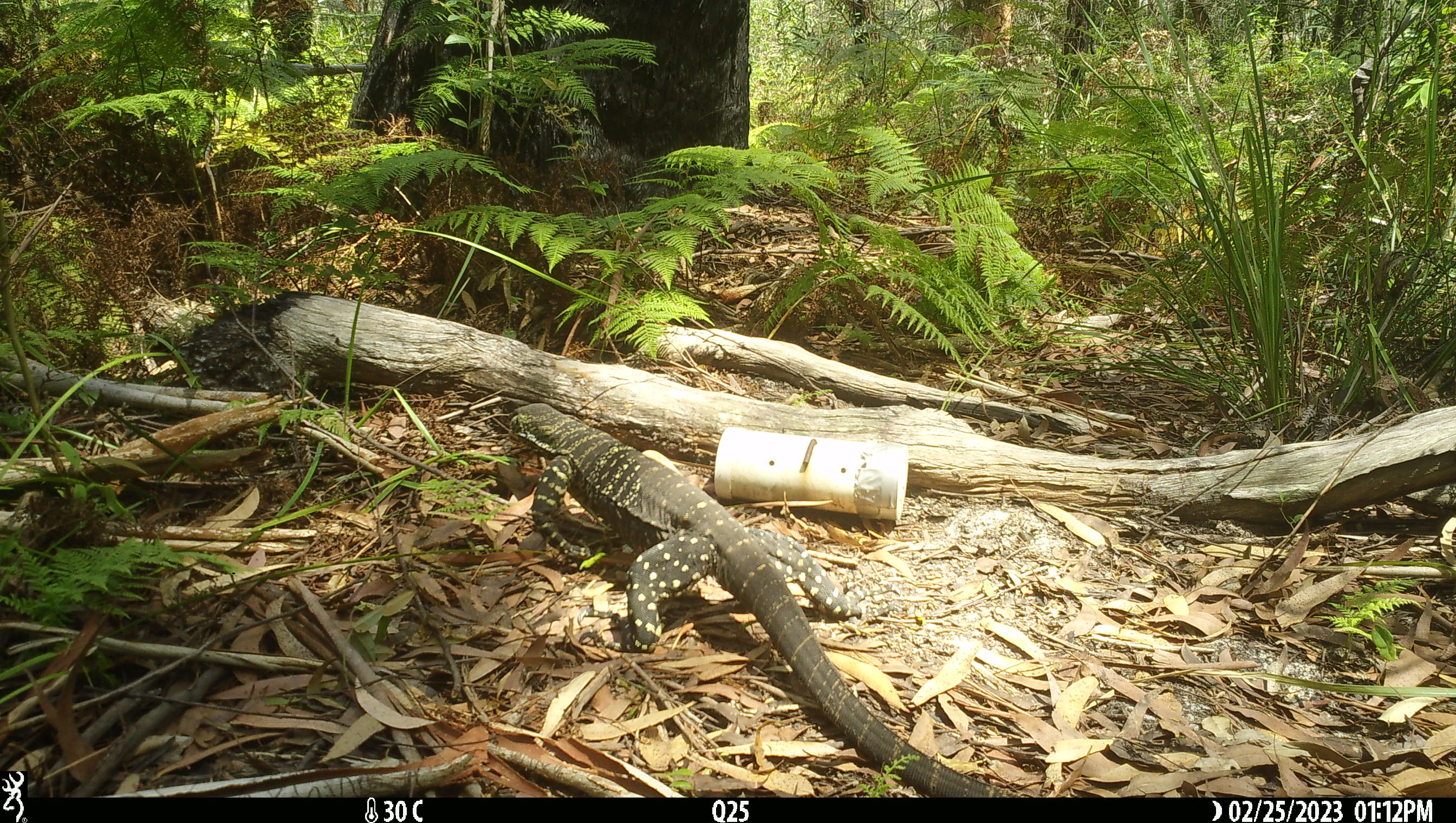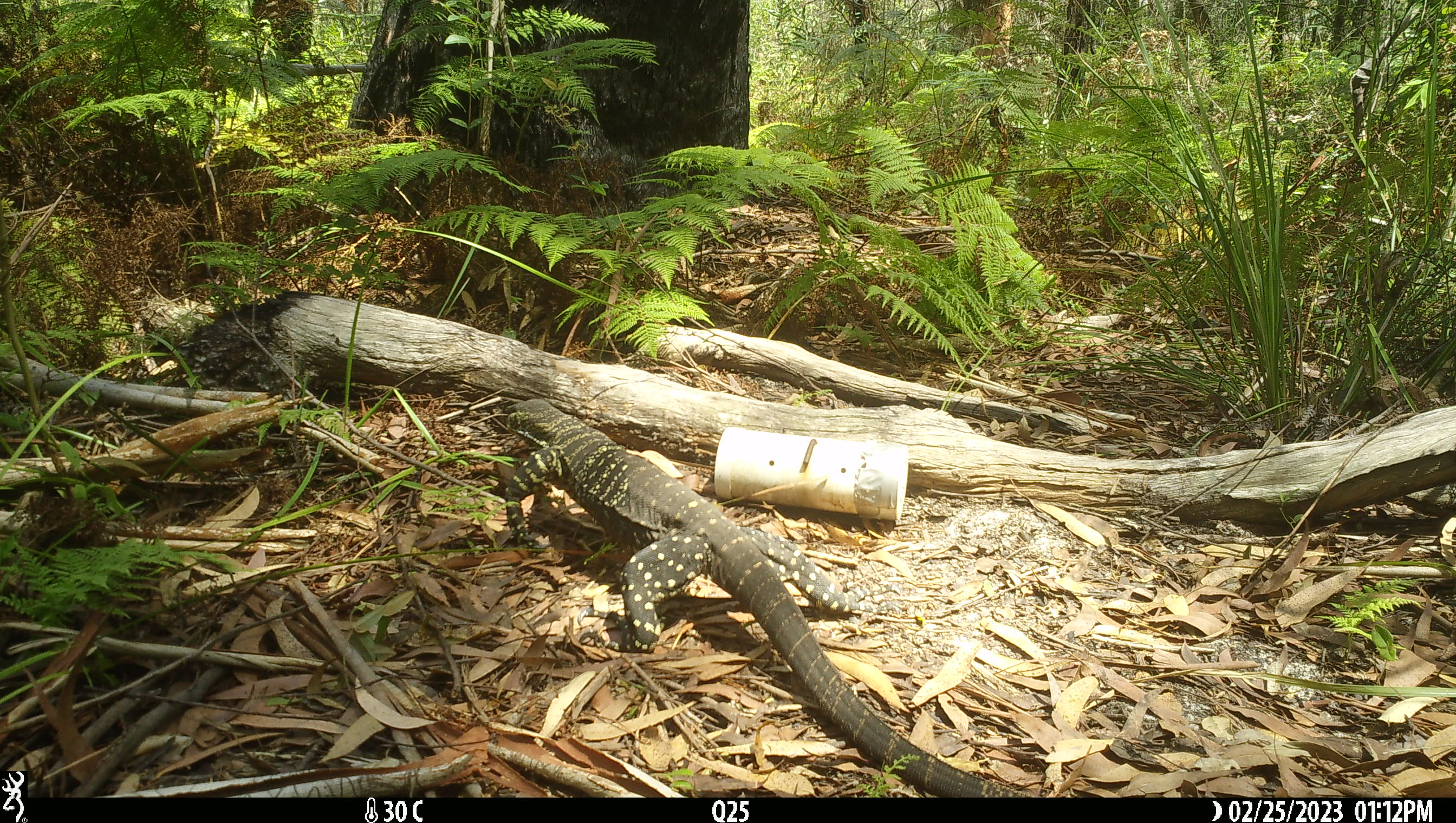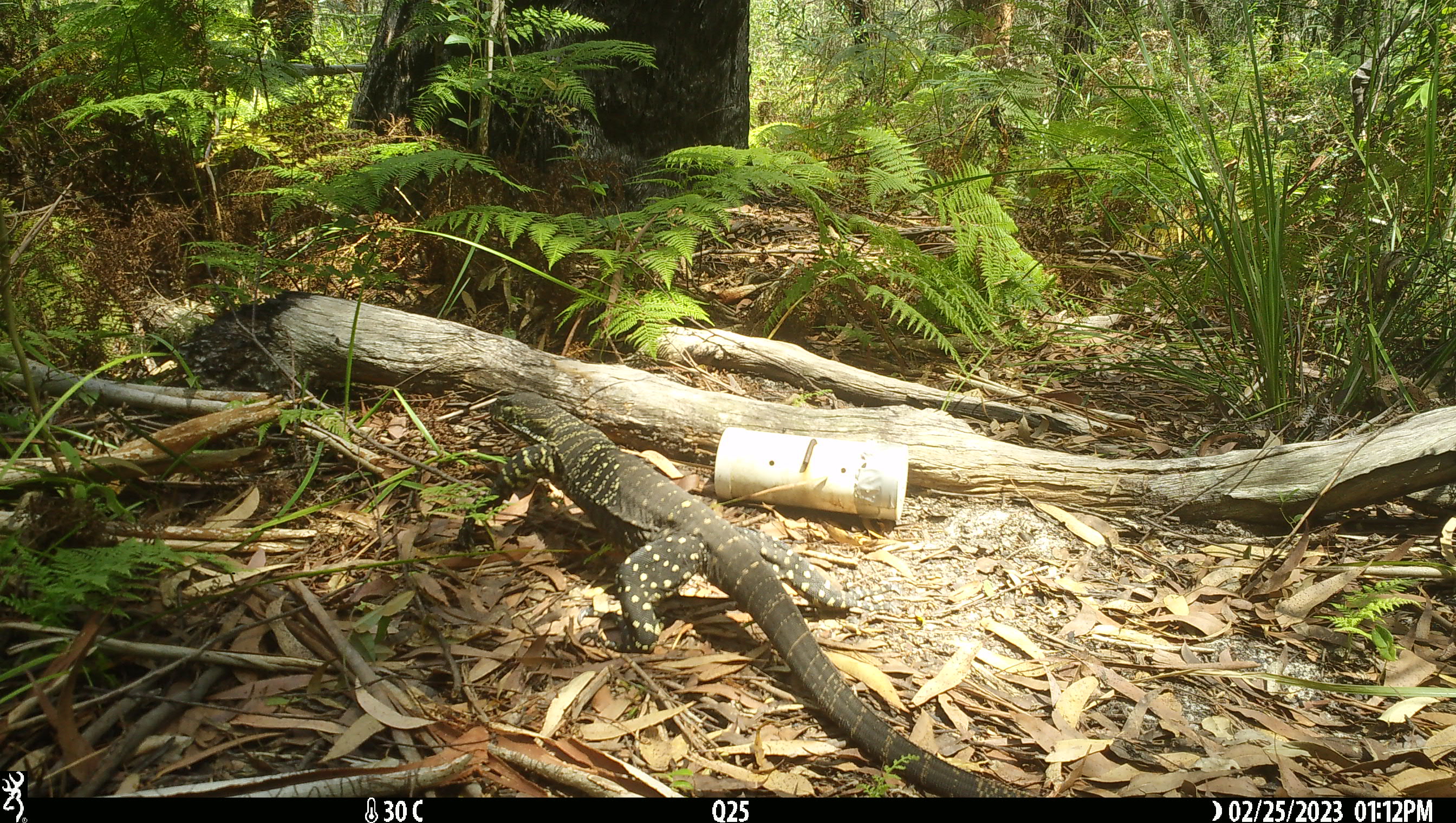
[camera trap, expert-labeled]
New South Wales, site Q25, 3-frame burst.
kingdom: Animalia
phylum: Chordata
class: Reptilia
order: Squamata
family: Varanidae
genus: Varanus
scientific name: Varanus varius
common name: lace monitor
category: goanna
Goanna (lace monitor) (Varanus varius).